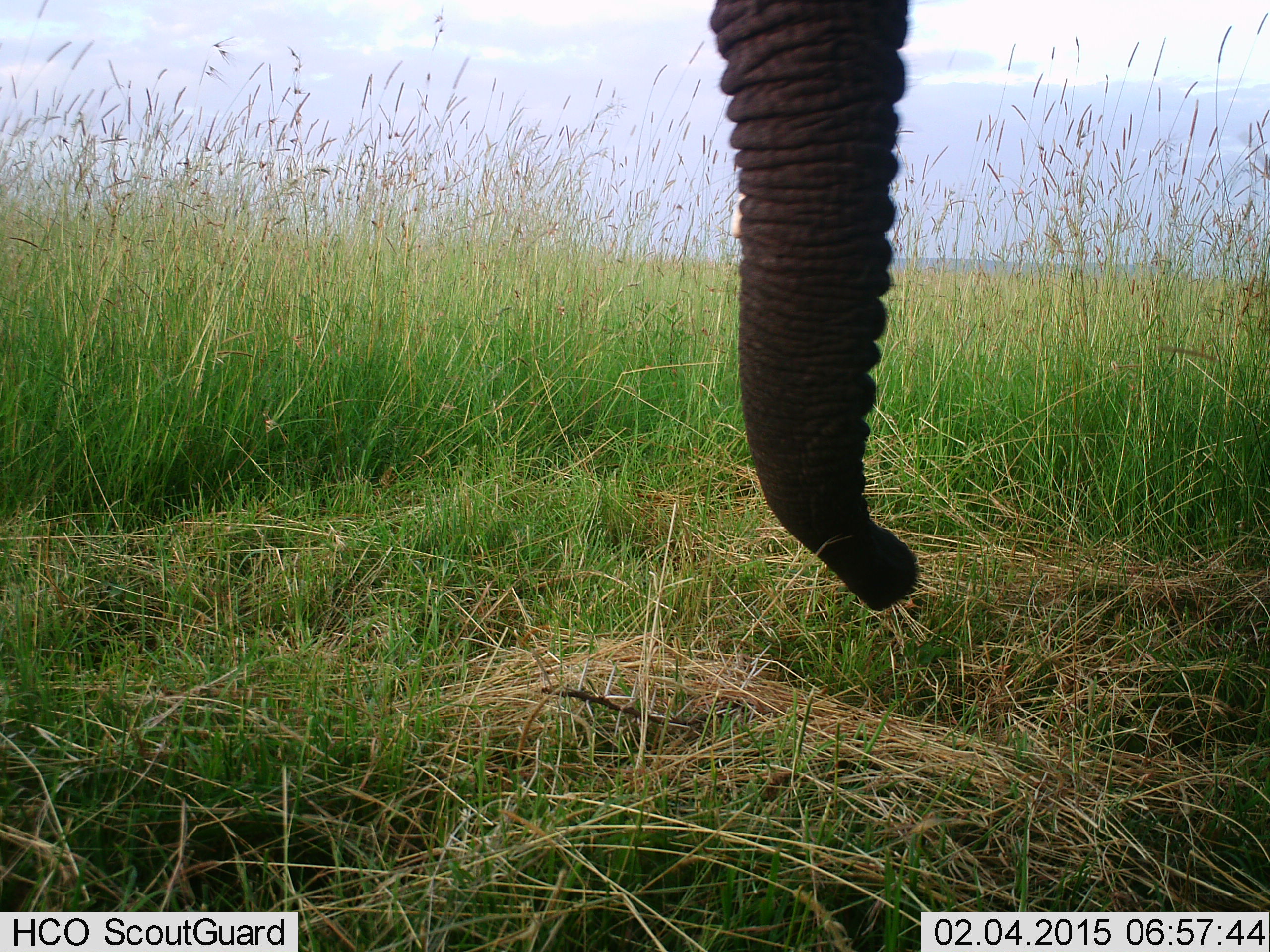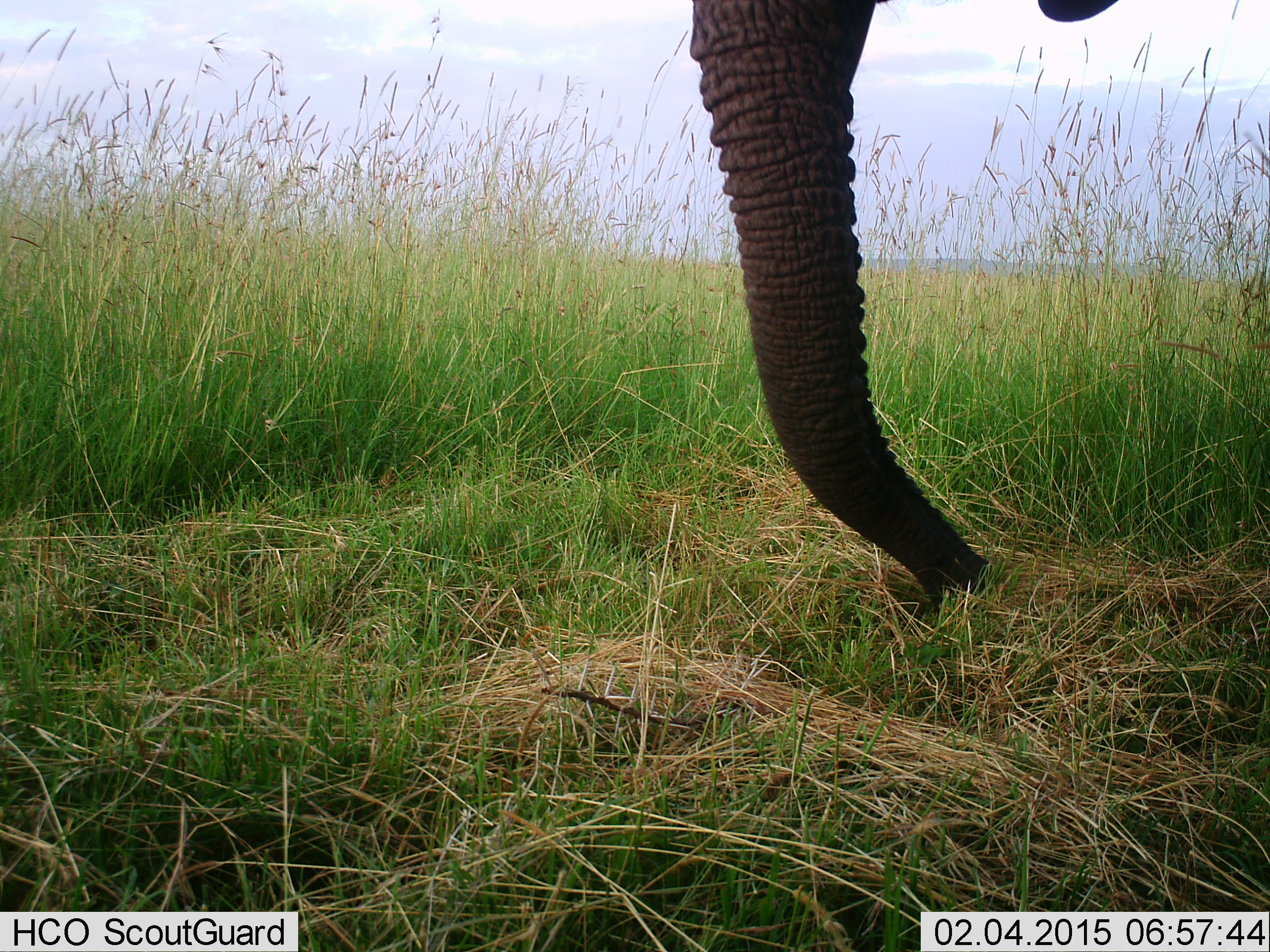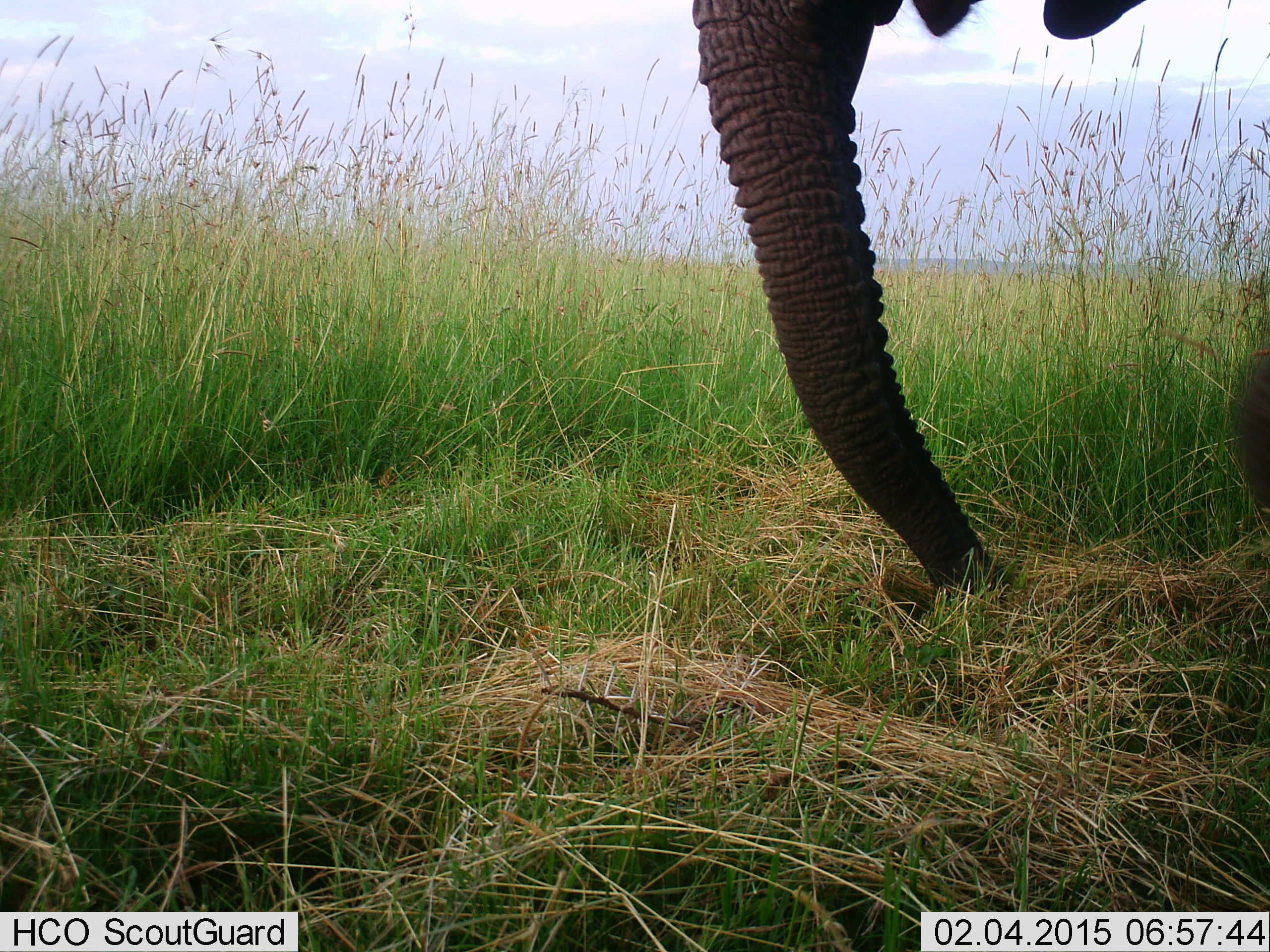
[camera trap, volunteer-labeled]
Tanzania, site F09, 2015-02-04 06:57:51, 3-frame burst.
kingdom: Animalia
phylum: Chordata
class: Mammalia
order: Proboscidea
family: Elephantidae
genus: Loxodonta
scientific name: Loxodonta africana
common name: african bush elephant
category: elephant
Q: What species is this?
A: Elephant (african bush elephant) (Loxodonta africana).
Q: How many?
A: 1.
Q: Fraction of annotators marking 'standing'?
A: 30%.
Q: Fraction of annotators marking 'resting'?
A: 0%.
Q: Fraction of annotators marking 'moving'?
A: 10%.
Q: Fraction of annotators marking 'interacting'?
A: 0%.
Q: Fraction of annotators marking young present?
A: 0%.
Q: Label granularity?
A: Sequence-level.